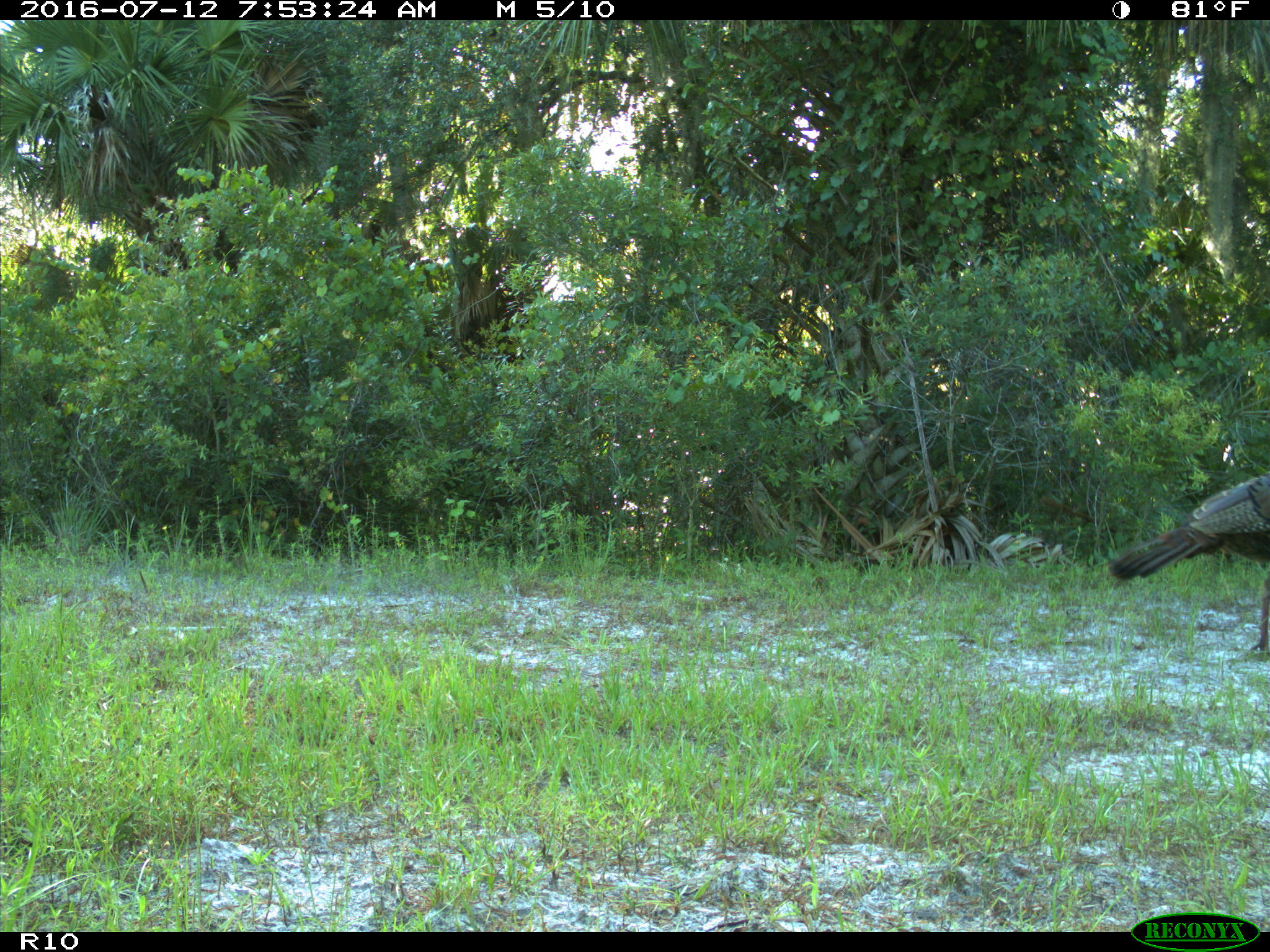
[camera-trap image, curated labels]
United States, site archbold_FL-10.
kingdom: Animalia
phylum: Chordata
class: Aves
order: Galliformes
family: Phasianidae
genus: Meleagris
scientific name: Meleagris gallopavo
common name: wild turkey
Meleagris gallopavo (wild turkey).